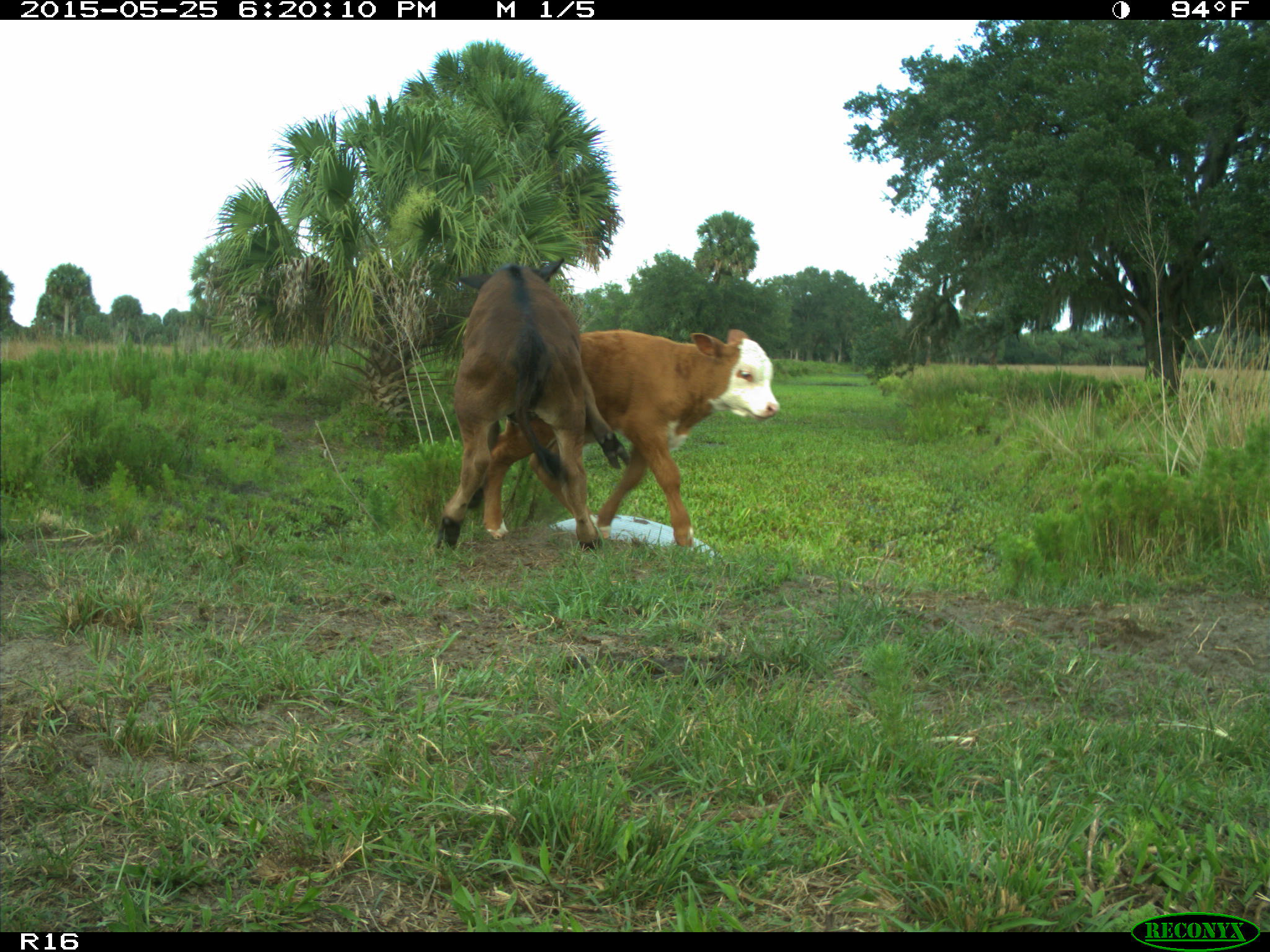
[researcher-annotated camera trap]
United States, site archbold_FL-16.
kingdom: Animalia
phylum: Chordata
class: Mammalia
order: Artiodactyla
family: Bovidae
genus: Bos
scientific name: Bos taurus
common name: domestic cow